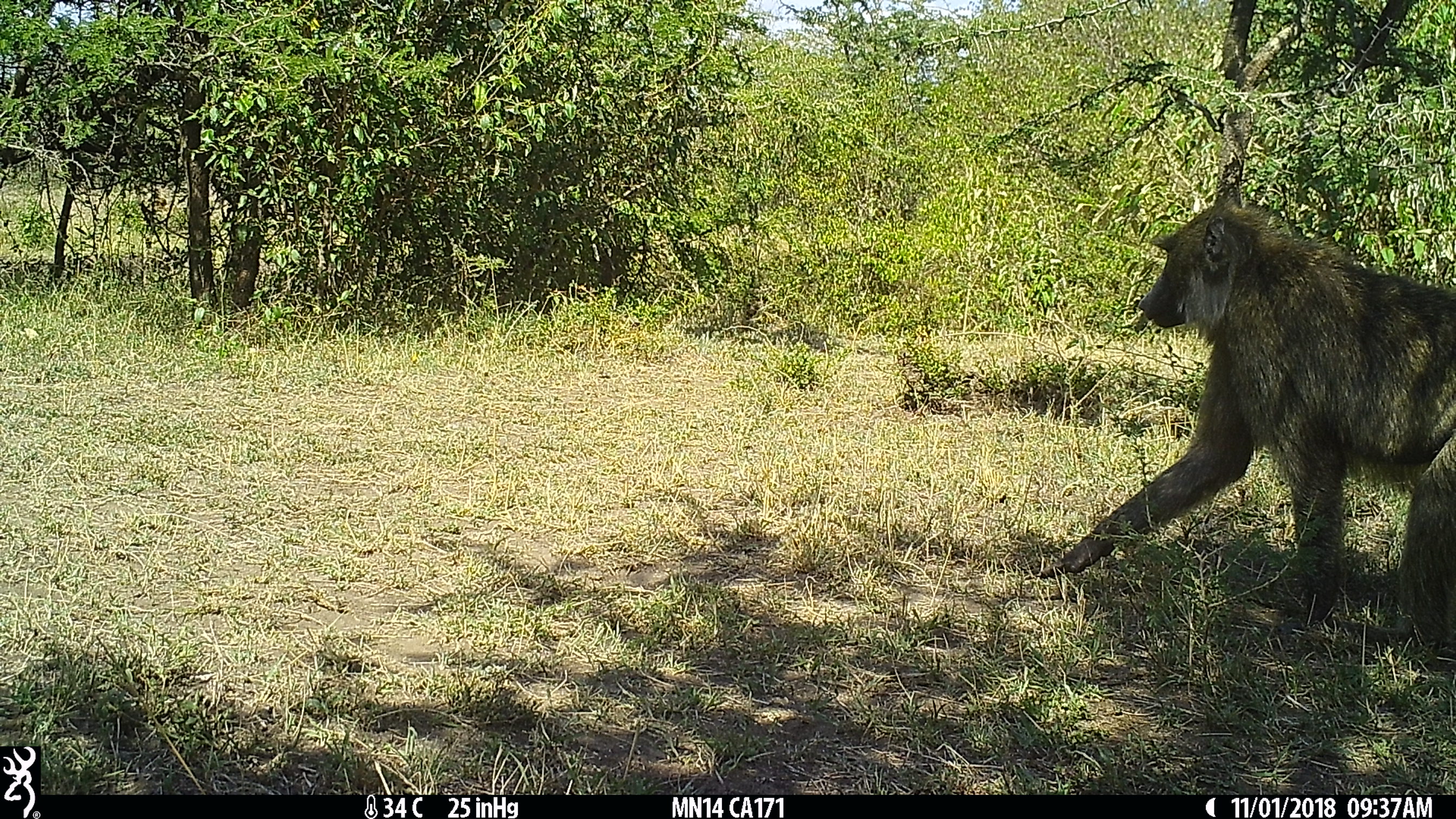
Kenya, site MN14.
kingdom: Animalia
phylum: Chordata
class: Mammalia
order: Primates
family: Cercopithecidae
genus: Papio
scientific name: Papio anubis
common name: olive baboon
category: baboon